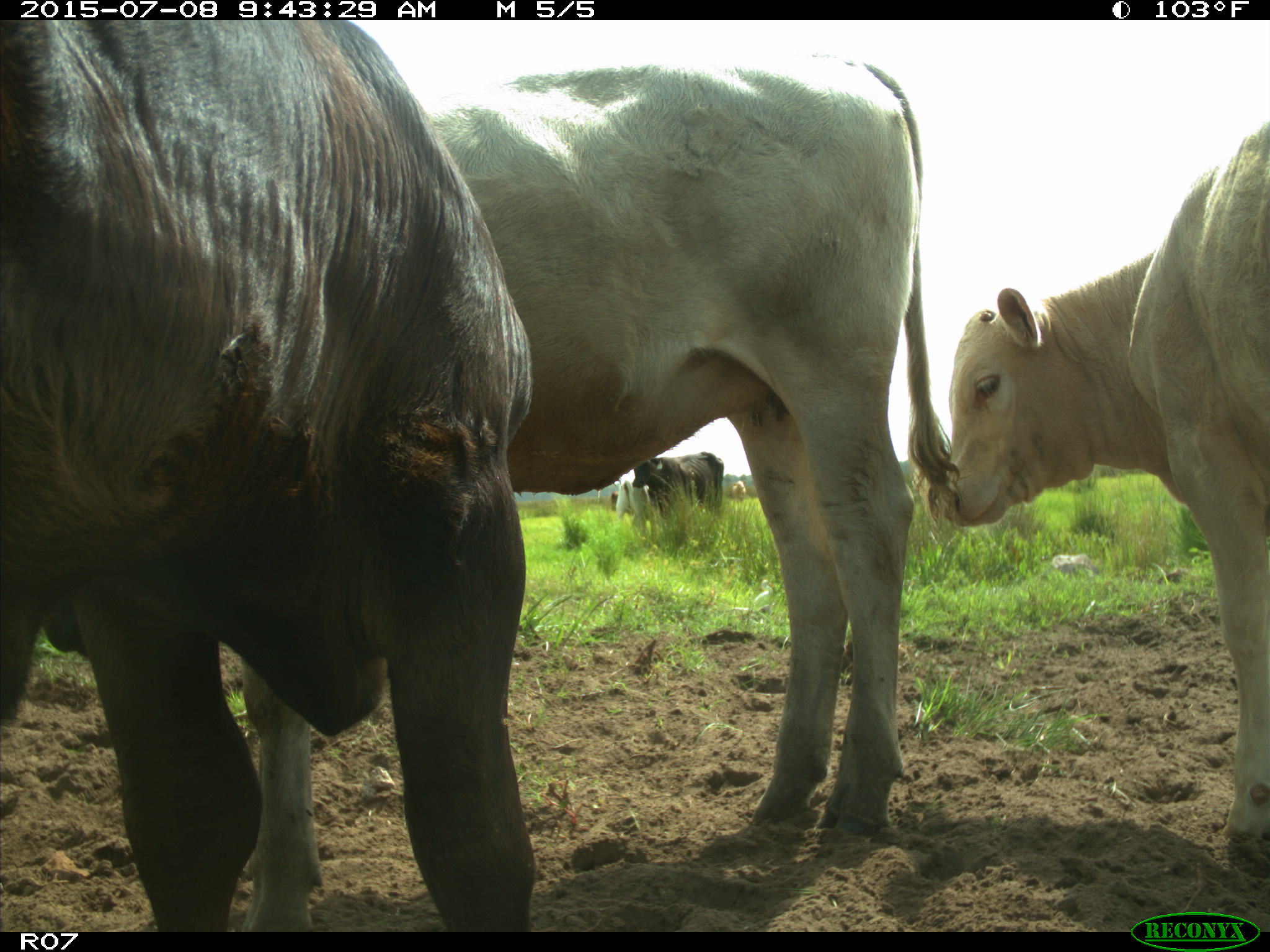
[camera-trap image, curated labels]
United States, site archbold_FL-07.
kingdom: Animalia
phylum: Chordata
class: Mammalia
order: Artiodactyla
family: Bovidae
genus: Bos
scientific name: Bos taurus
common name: domestic cow